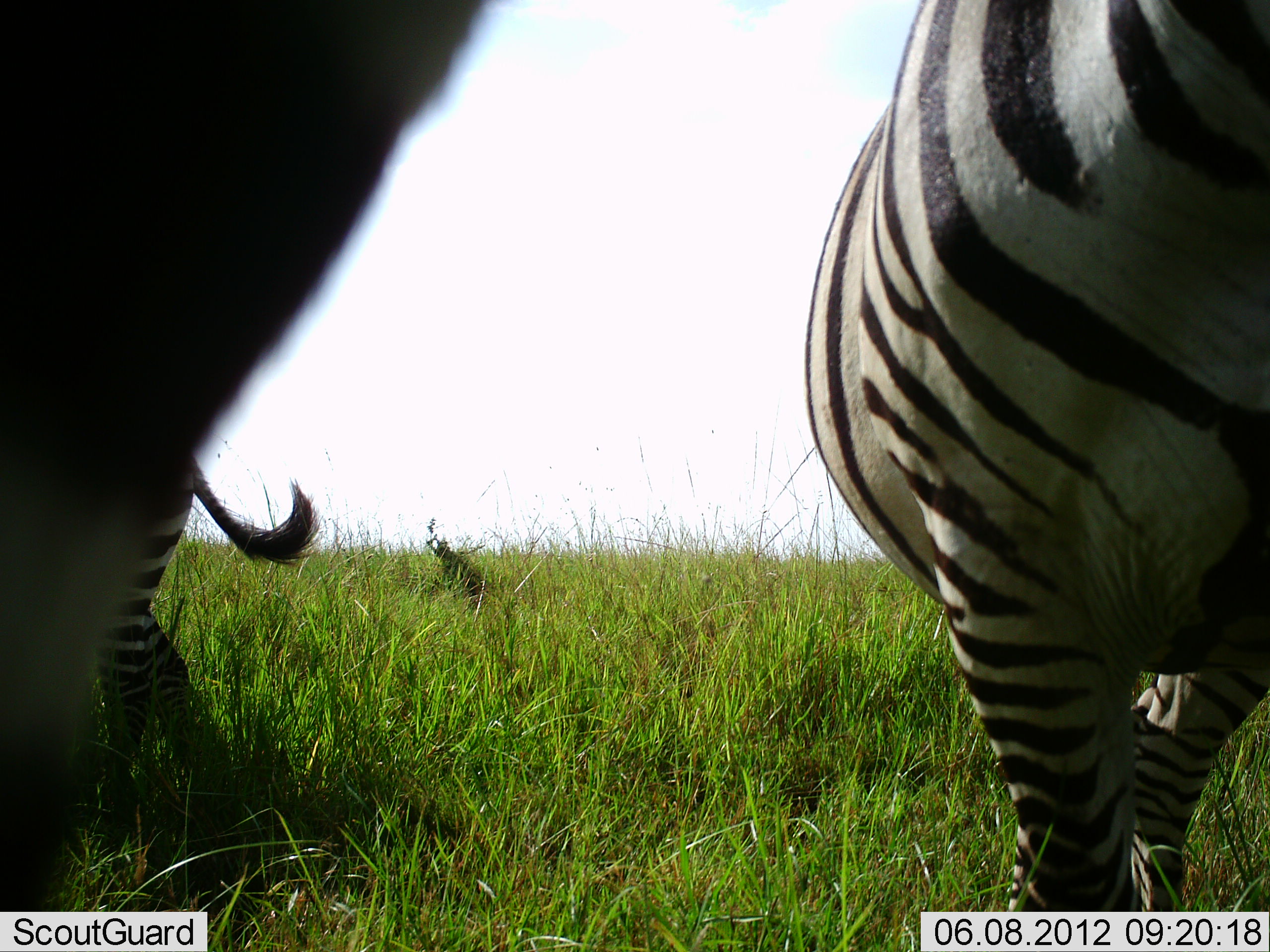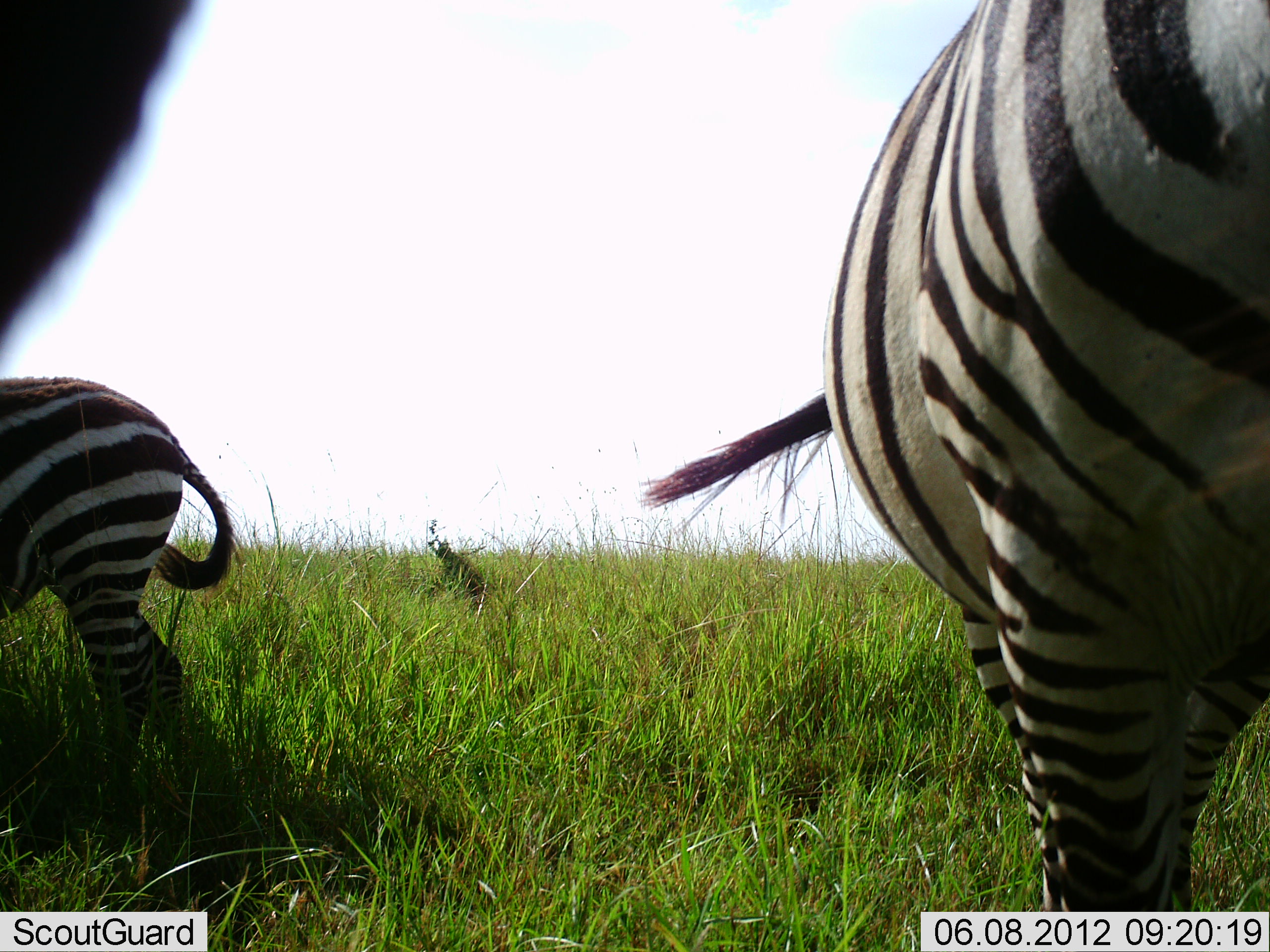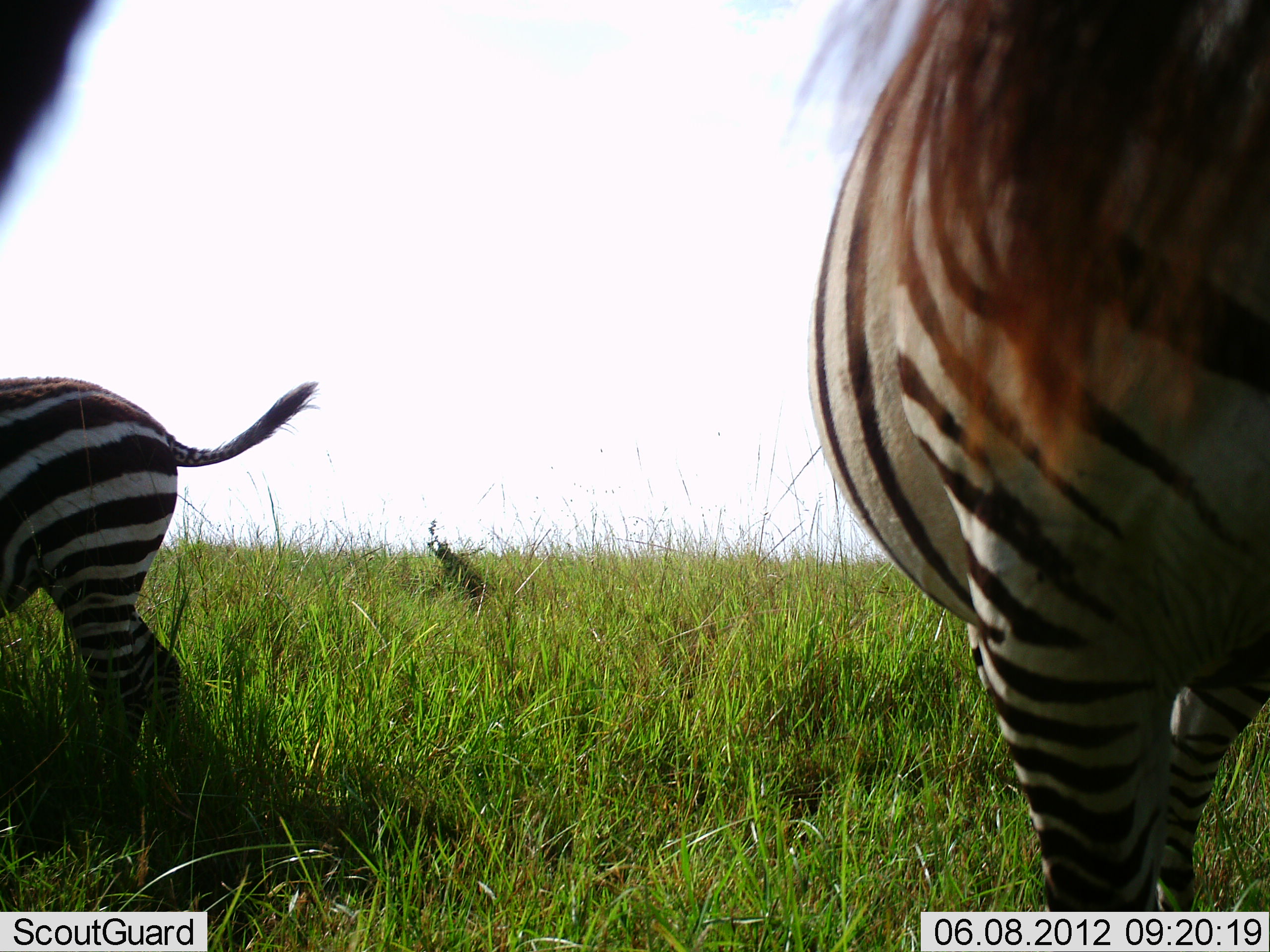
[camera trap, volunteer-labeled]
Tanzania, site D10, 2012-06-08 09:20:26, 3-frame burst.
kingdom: Animalia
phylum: Chordata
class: Mammalia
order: Perissodactyla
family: Equidae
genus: Equus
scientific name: Equus quagga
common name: plains zebra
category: zebra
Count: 3.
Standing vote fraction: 90%.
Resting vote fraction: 0%.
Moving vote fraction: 0%.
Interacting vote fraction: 0%.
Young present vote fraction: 20%.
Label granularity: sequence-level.